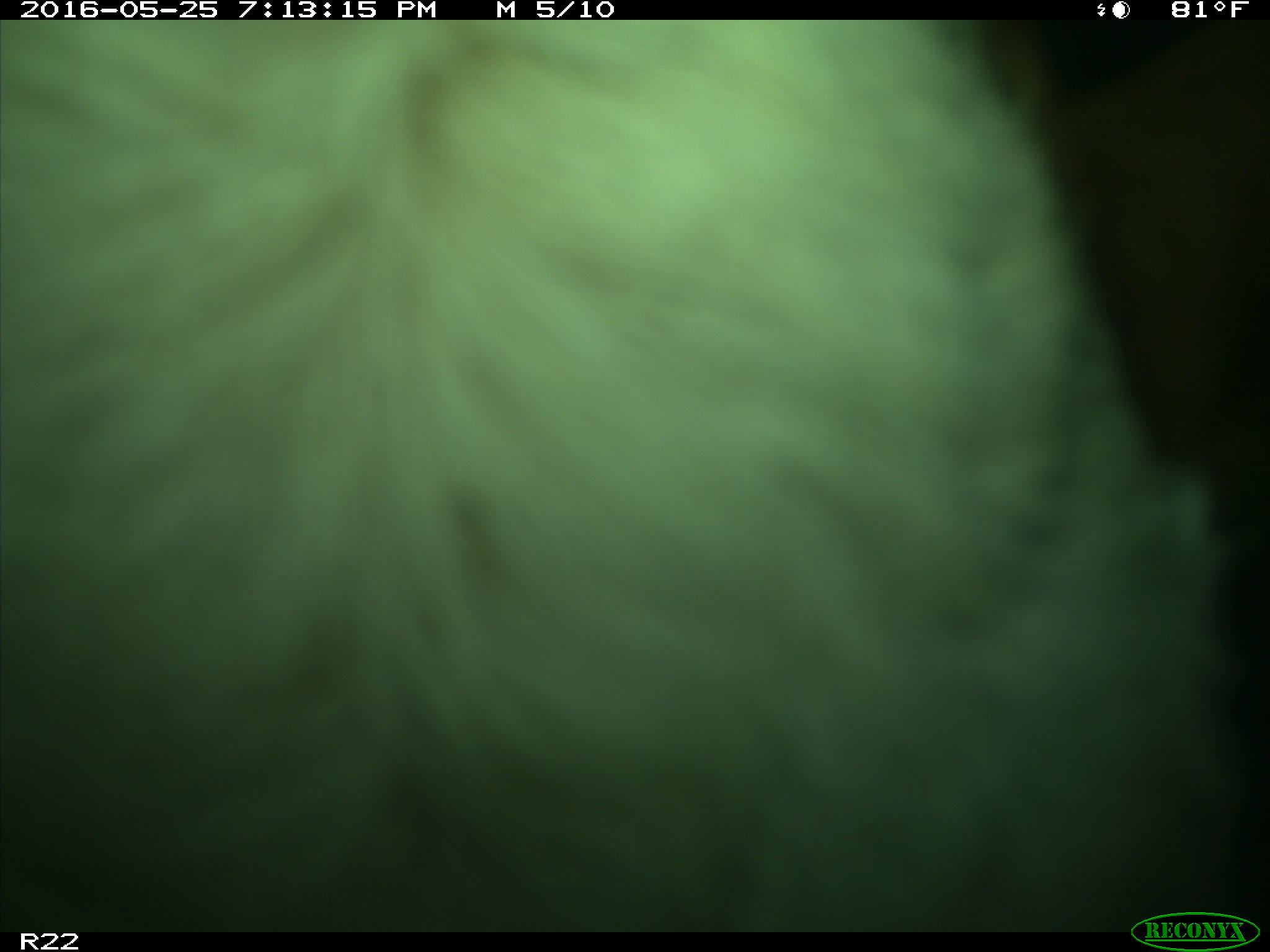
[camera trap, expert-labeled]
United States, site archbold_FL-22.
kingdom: Animalia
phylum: Chordata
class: Mammalia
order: Artiodactyla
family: Bovidae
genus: Bos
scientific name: Bos taurus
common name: domestic cow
Bos taurus (domestic cow).